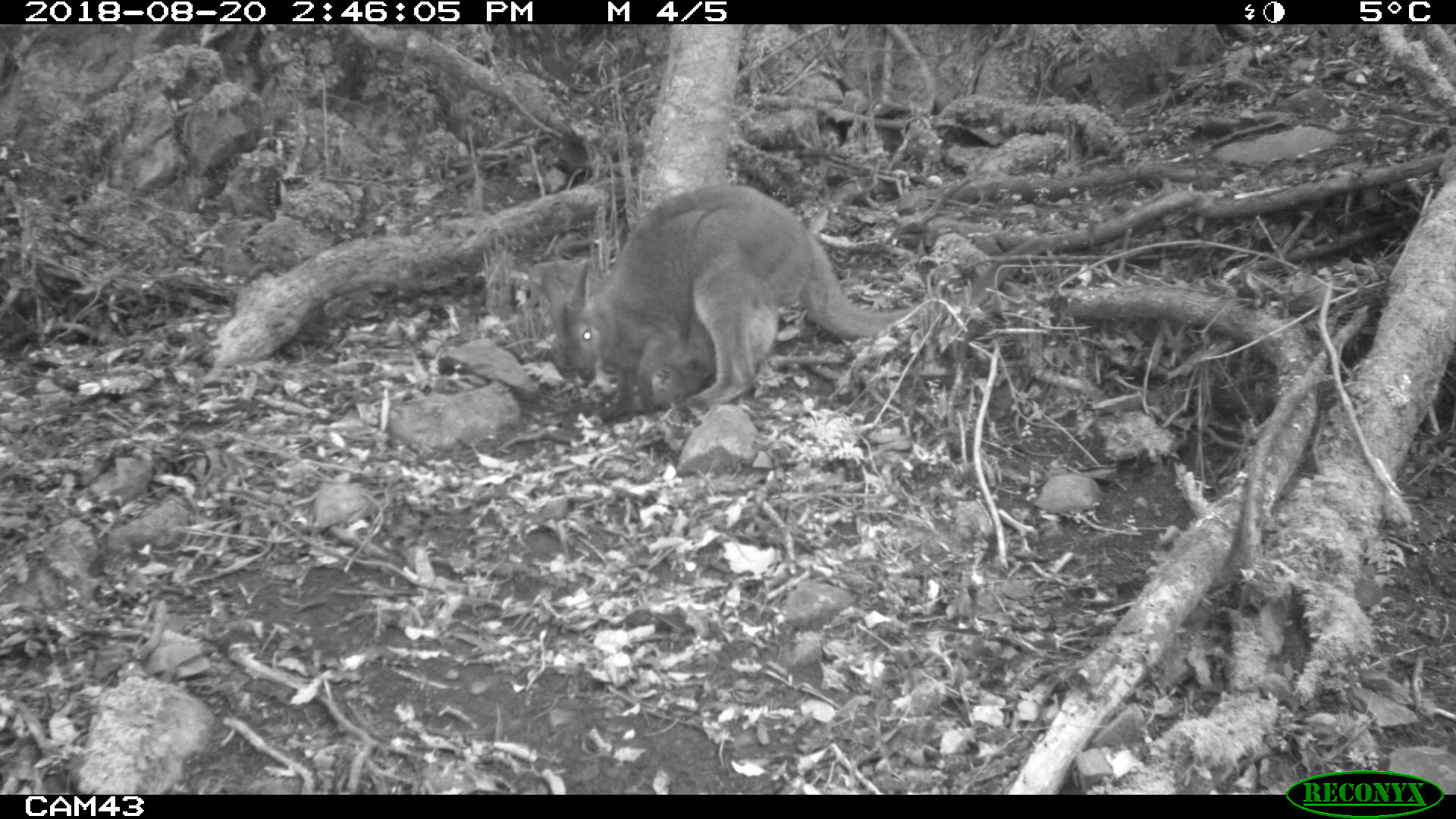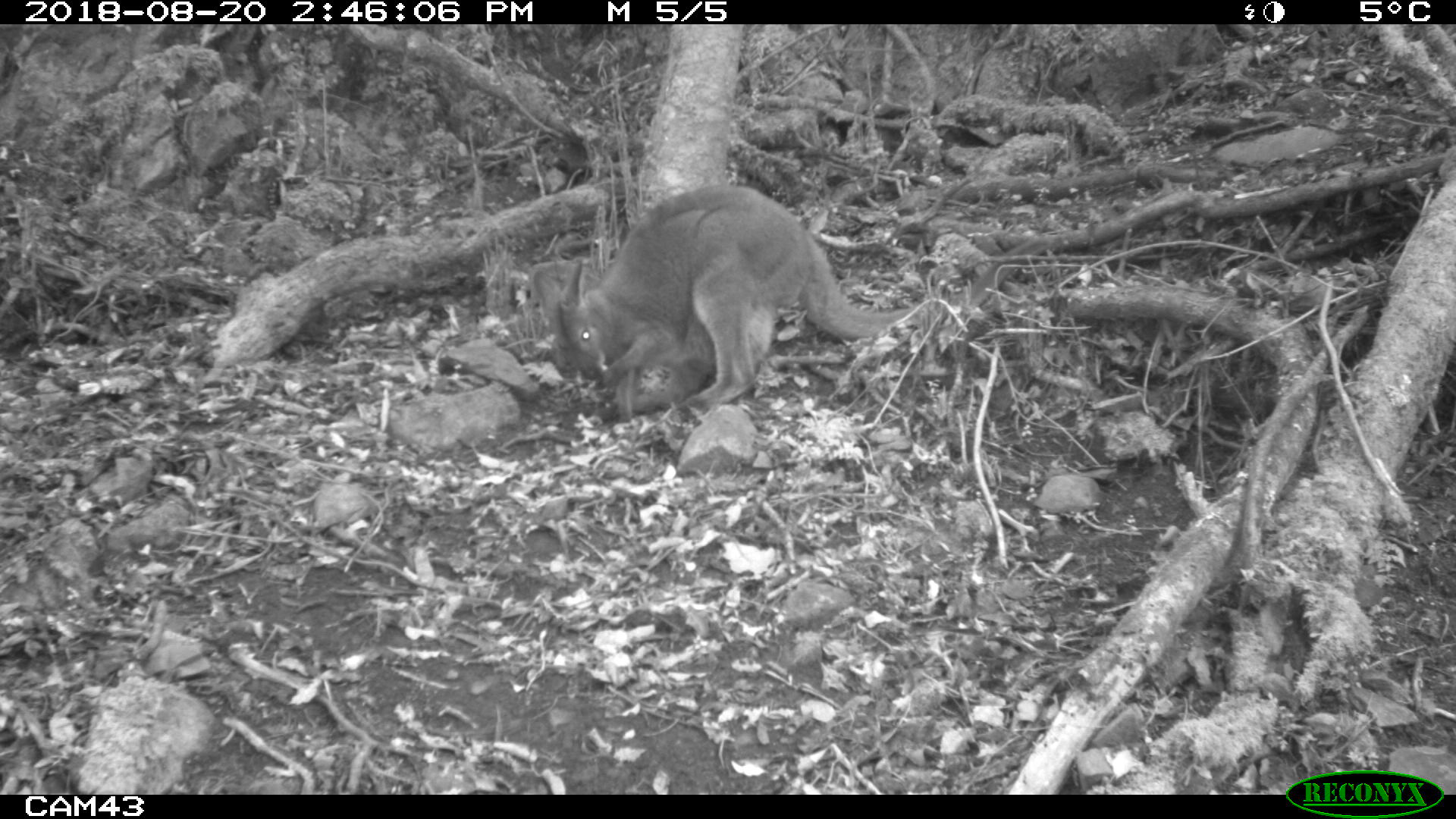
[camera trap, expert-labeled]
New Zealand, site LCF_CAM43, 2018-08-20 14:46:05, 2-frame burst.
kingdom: Animalia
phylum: Chordata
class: Mammalia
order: Diprotodontia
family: Macropodidae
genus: Notamacropus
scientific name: Notamacropus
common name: wallaby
Wallaby (Notamacropus).